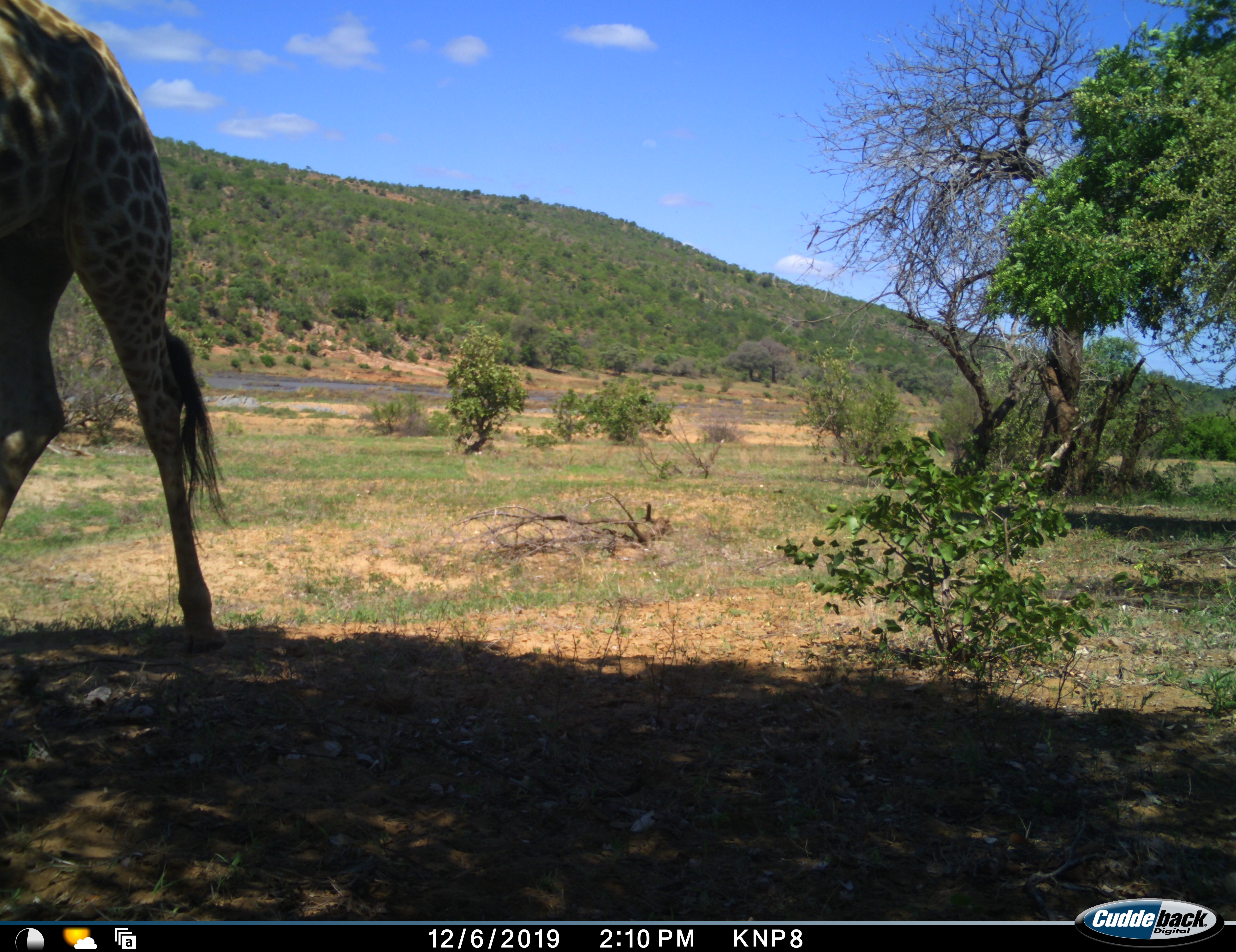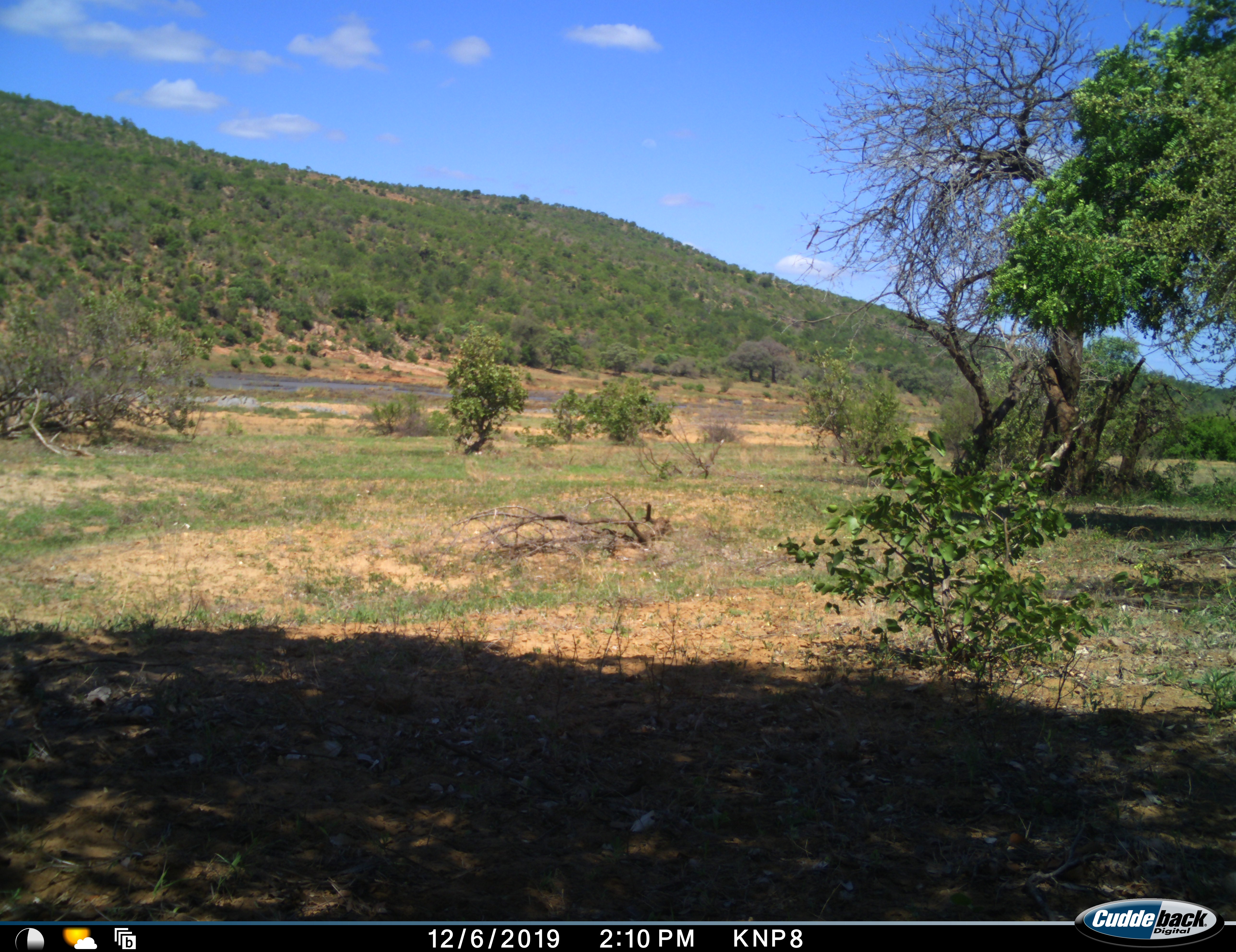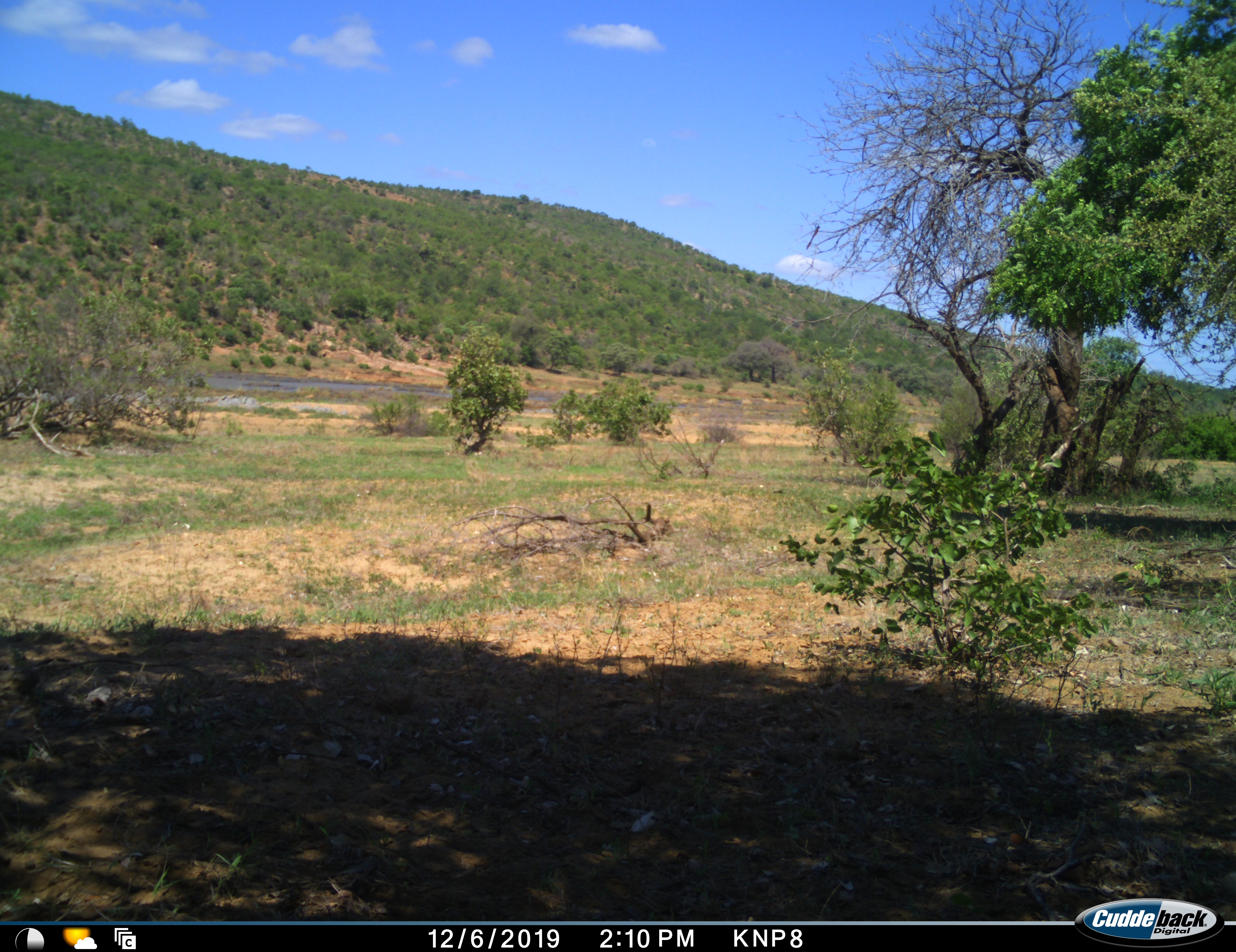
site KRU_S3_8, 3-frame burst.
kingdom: Animalia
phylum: Chordata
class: Mammalia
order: Artiodactyla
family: Giraffidae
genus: Giraffa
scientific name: Giraffa camelopardalis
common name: giraffe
Giraffe (Giraffa camelopardalis), count 1. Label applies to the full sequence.